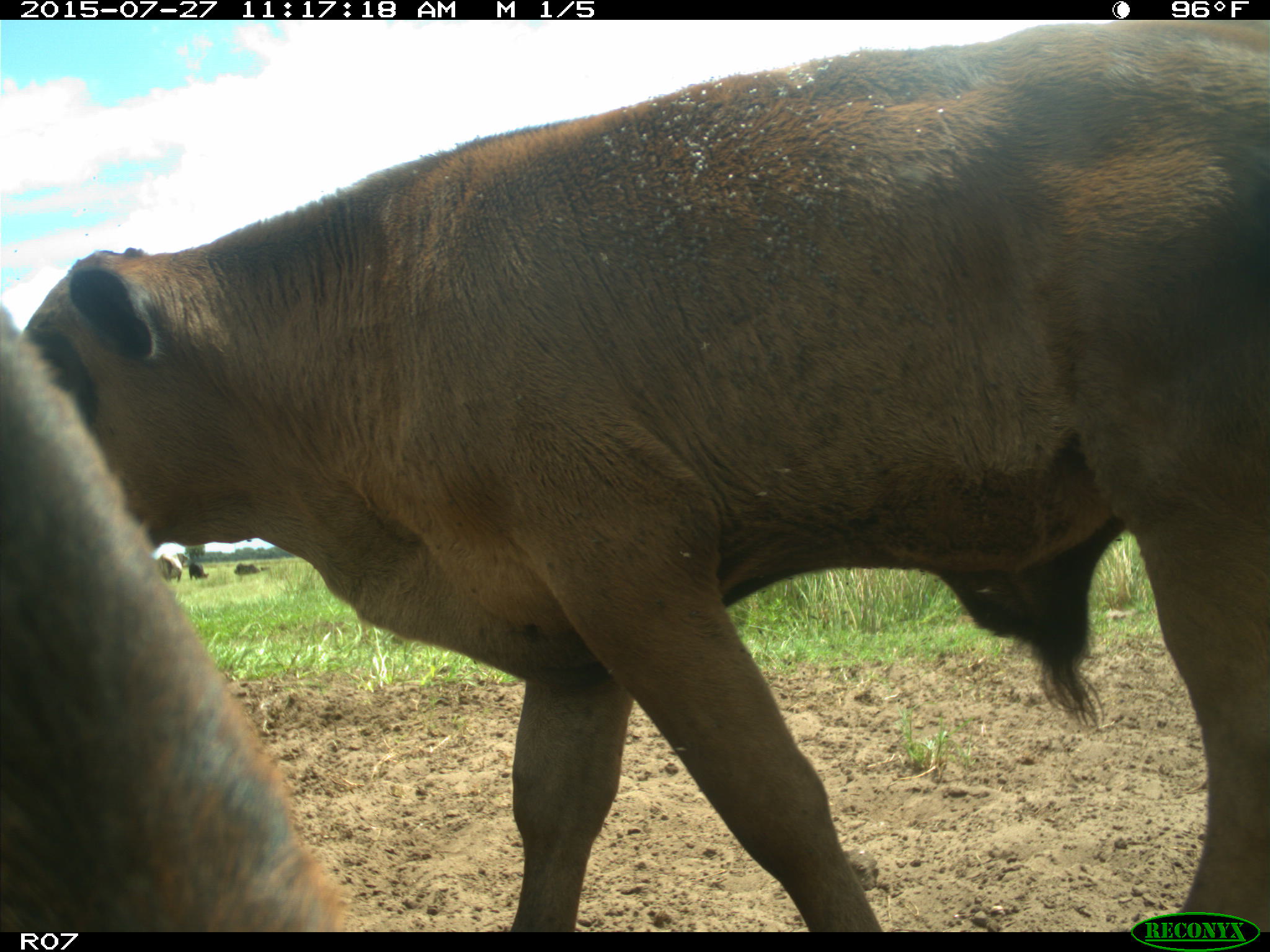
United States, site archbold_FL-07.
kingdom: Animalia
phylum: Chordata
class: Mammalia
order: Artiodactyla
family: Bovidae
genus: Bos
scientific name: Bos taurus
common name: domestic cow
Bos taurus (domestic cow).